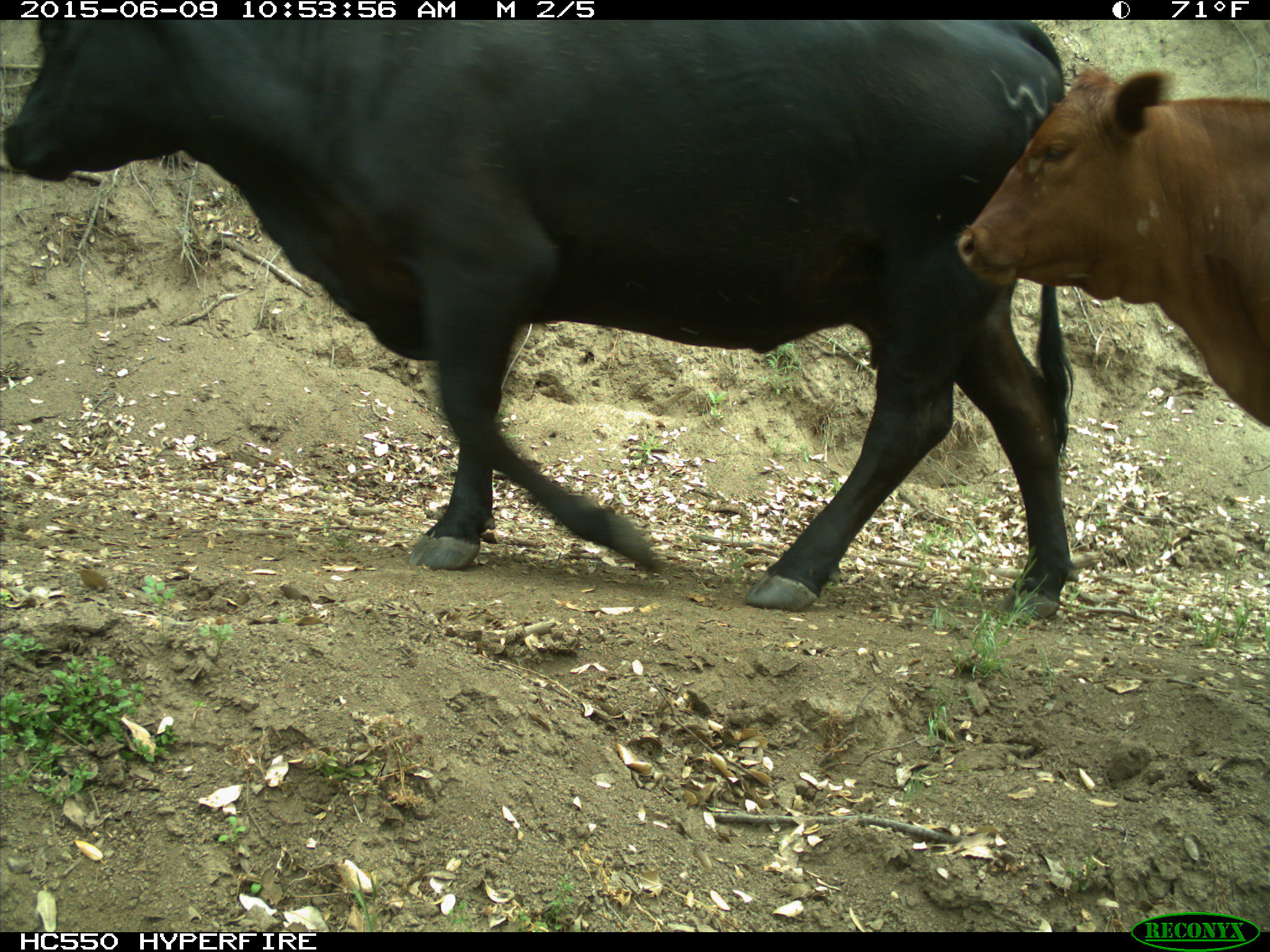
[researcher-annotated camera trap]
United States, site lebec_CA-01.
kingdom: Animalia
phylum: Chordata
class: Mammalia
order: Artiodactyla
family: Bovidae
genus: Bos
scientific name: Bos taurus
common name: domestic cow